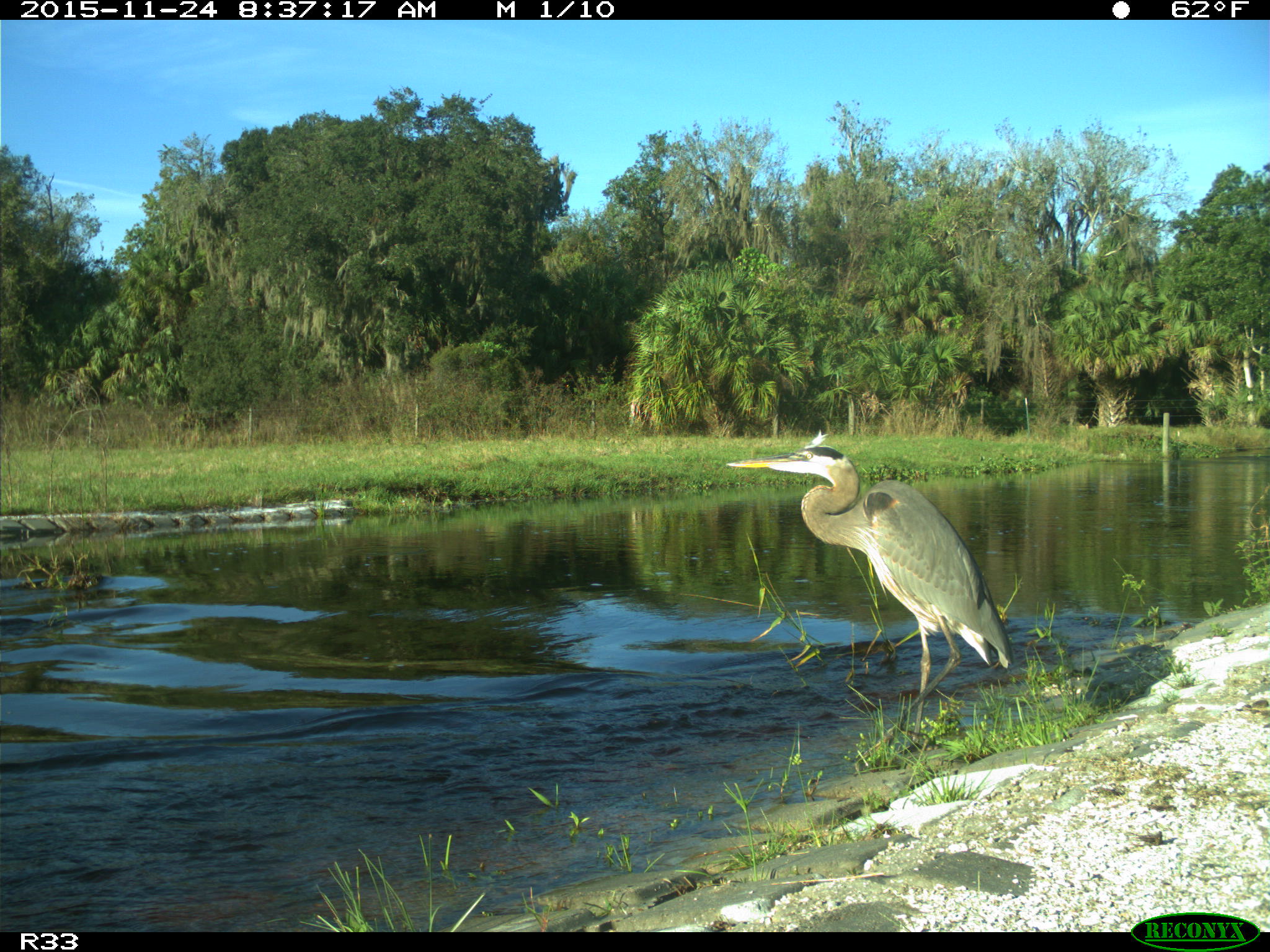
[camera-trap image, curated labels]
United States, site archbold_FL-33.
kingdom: Animalia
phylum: Chordata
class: Aves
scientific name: Aves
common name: birds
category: unidentified bird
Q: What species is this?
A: Unidentified bird (birds) (Aves).